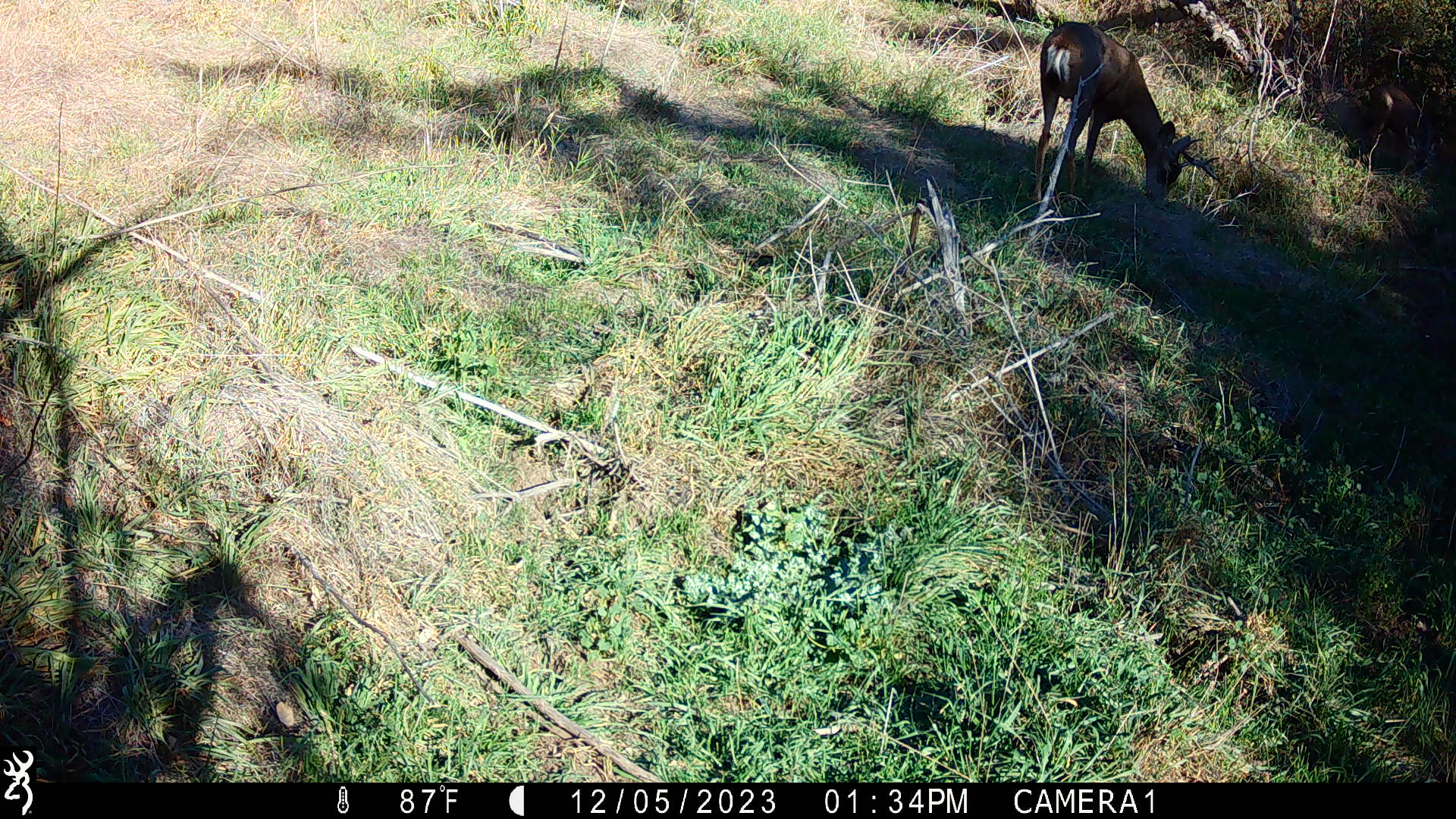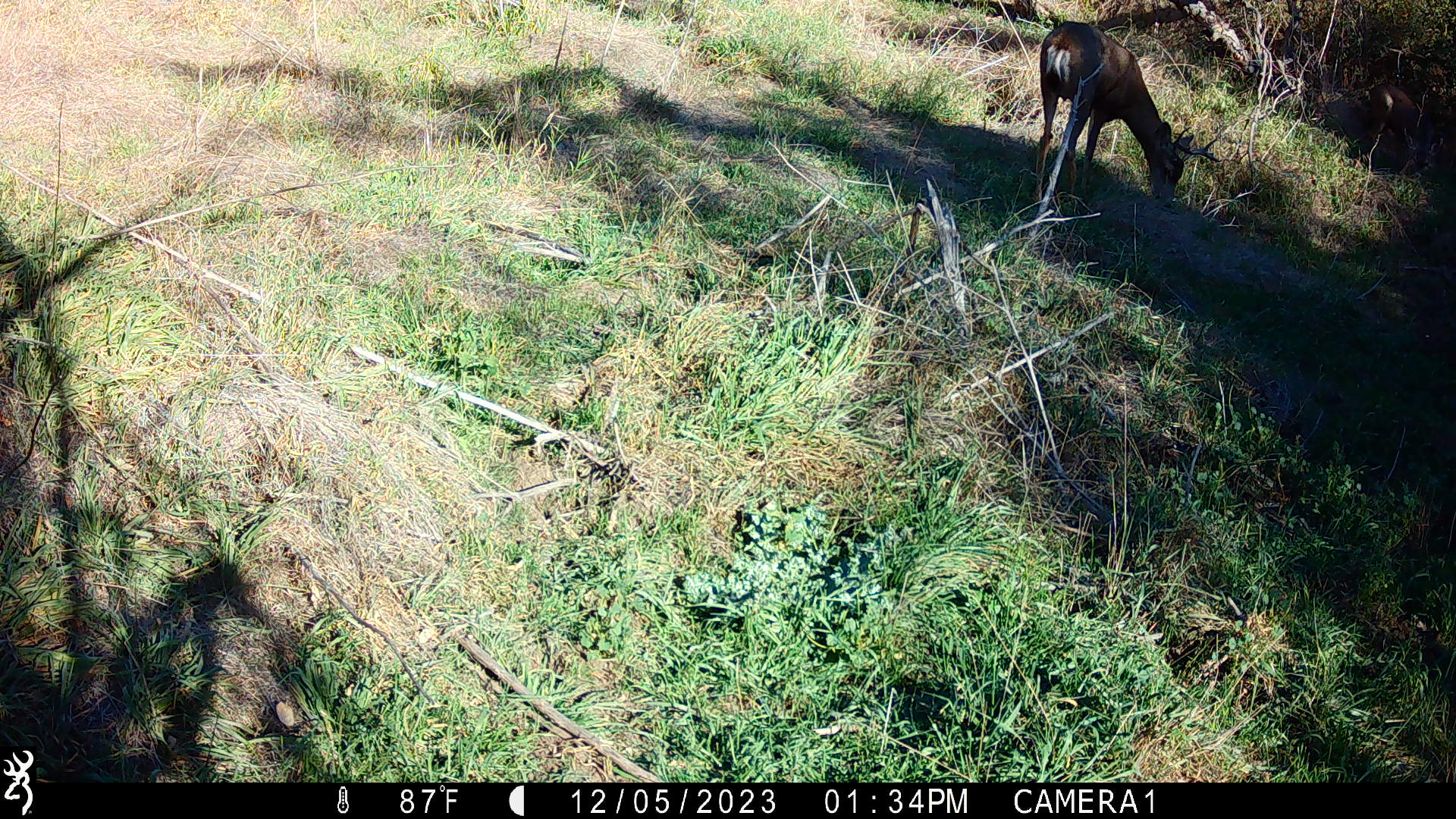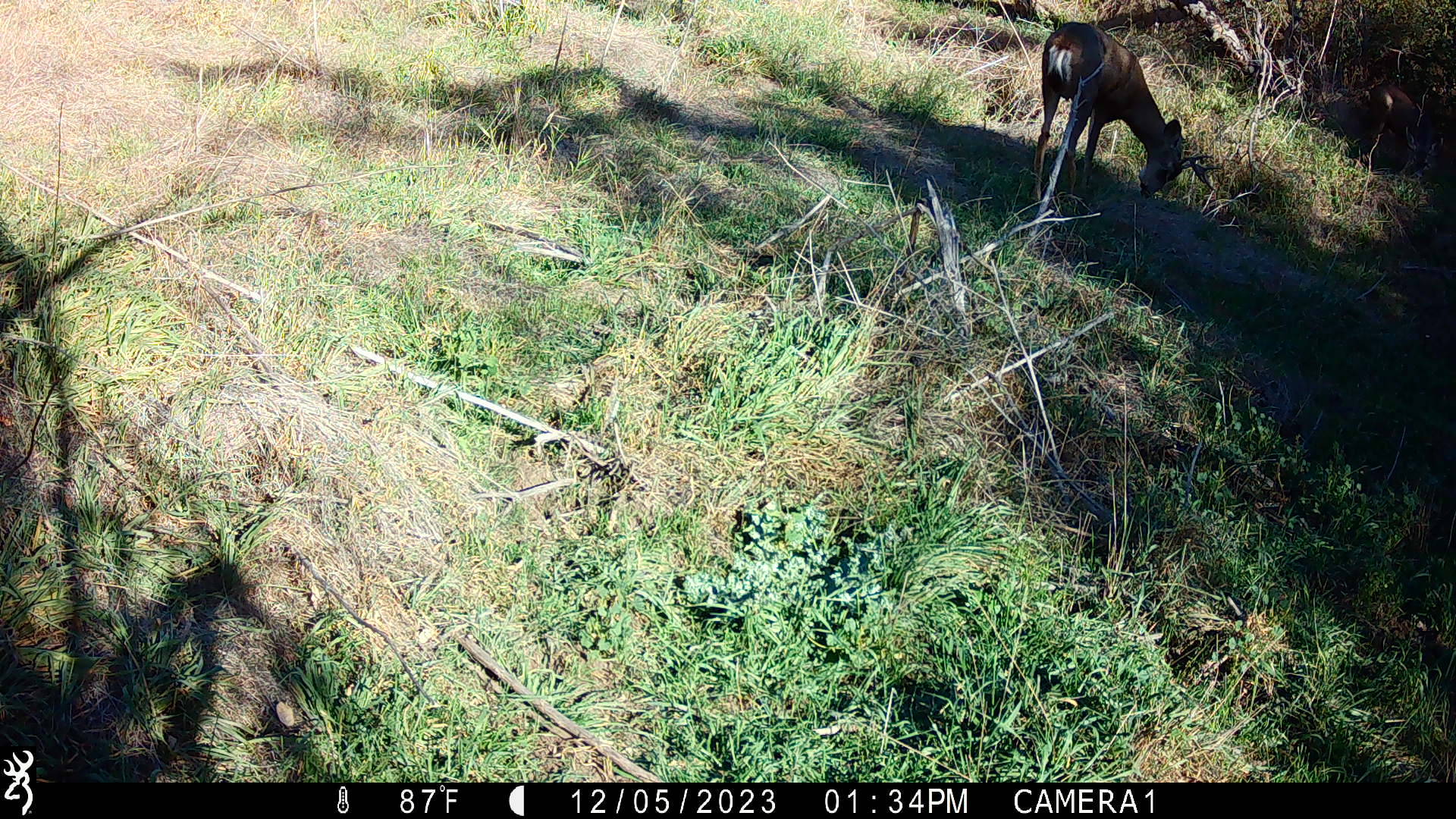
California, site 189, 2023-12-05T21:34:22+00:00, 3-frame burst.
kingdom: Animalia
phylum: Chordata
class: Mammalia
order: Artiodactyla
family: Cervidae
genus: Odocoileus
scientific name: Odocoileus hemionus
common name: mule deer